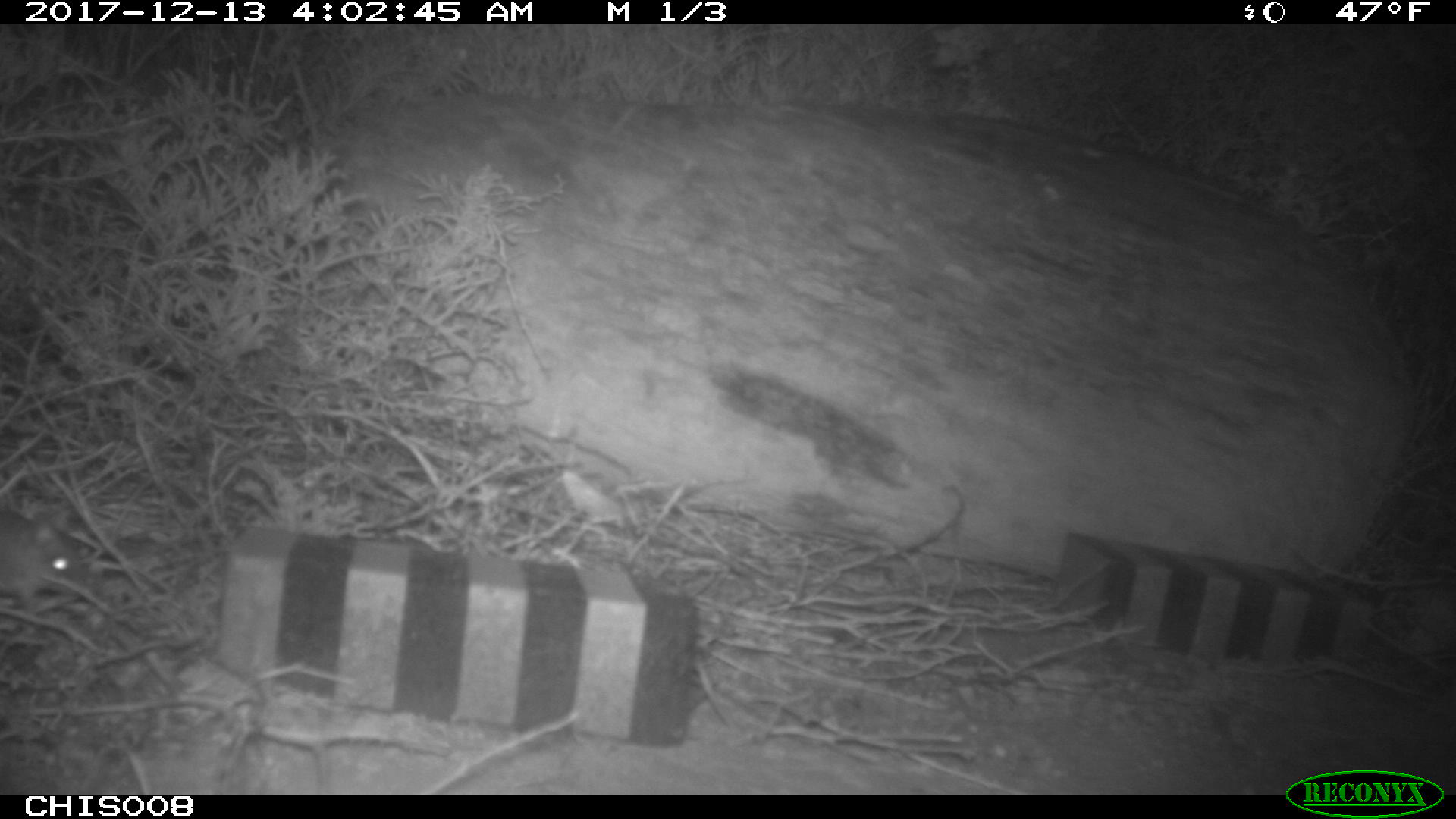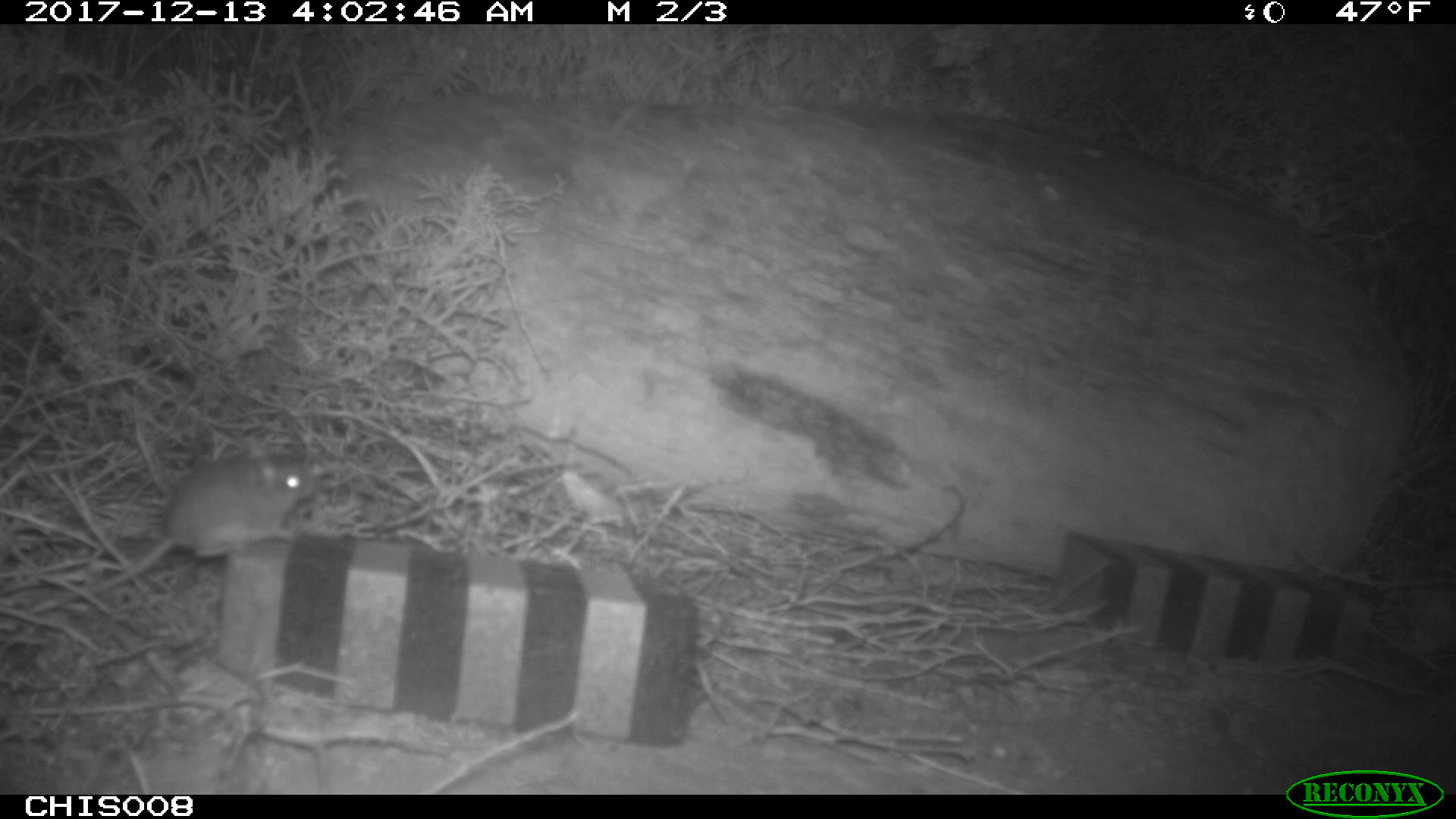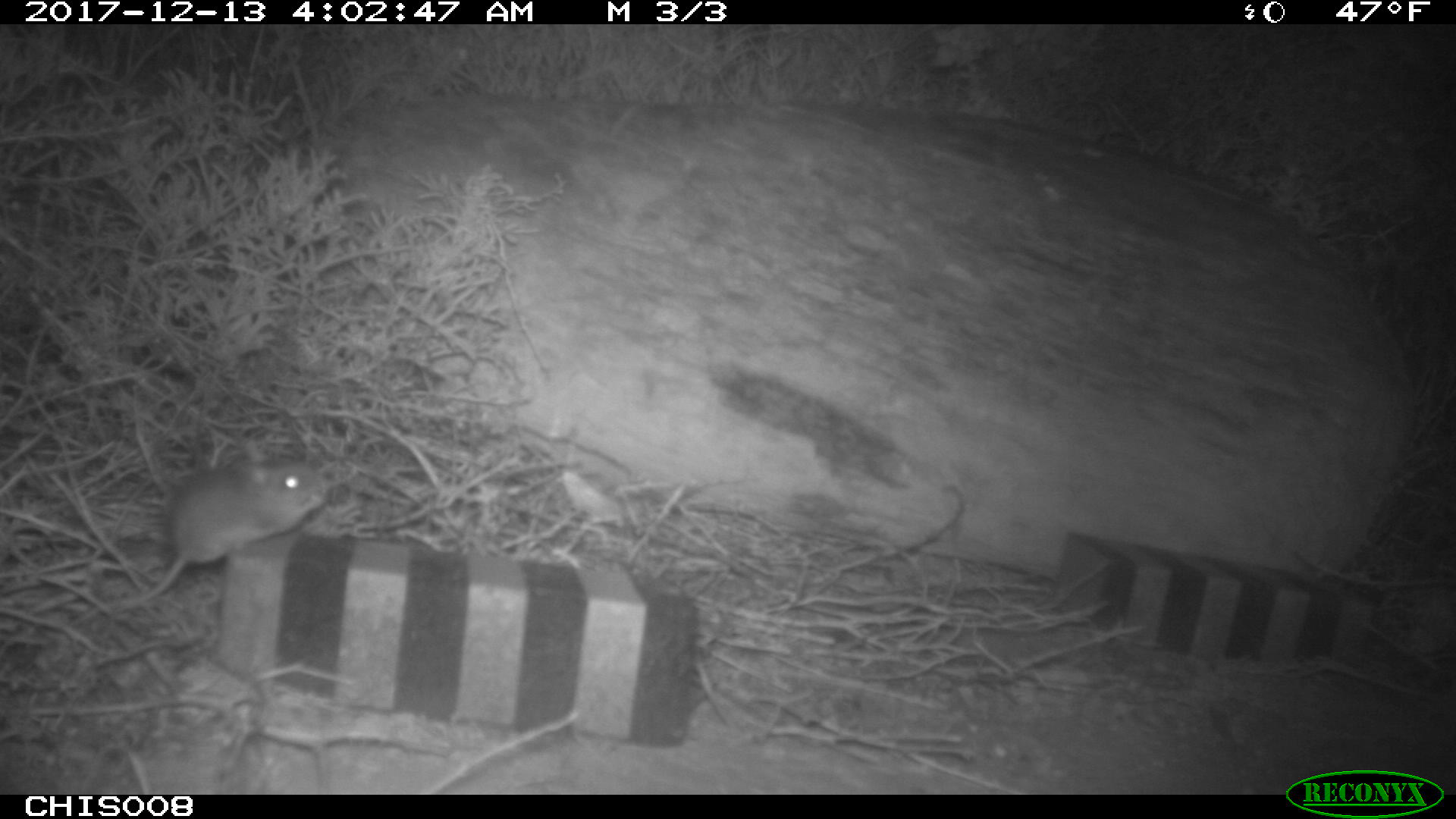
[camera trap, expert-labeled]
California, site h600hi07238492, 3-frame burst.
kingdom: Animalia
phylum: Chordata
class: Mammalia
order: Rodentia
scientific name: Rodentia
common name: rodent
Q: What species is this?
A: Rodent (Rodentia).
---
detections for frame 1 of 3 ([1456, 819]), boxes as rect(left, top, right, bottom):
rodent: rect(0, 507, 89, 599)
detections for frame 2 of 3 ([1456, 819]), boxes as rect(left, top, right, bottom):
rodent: rect(88, 454, 320, 595)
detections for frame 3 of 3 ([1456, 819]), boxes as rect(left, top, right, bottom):
rodent: rect(118, 458, 328, 610)